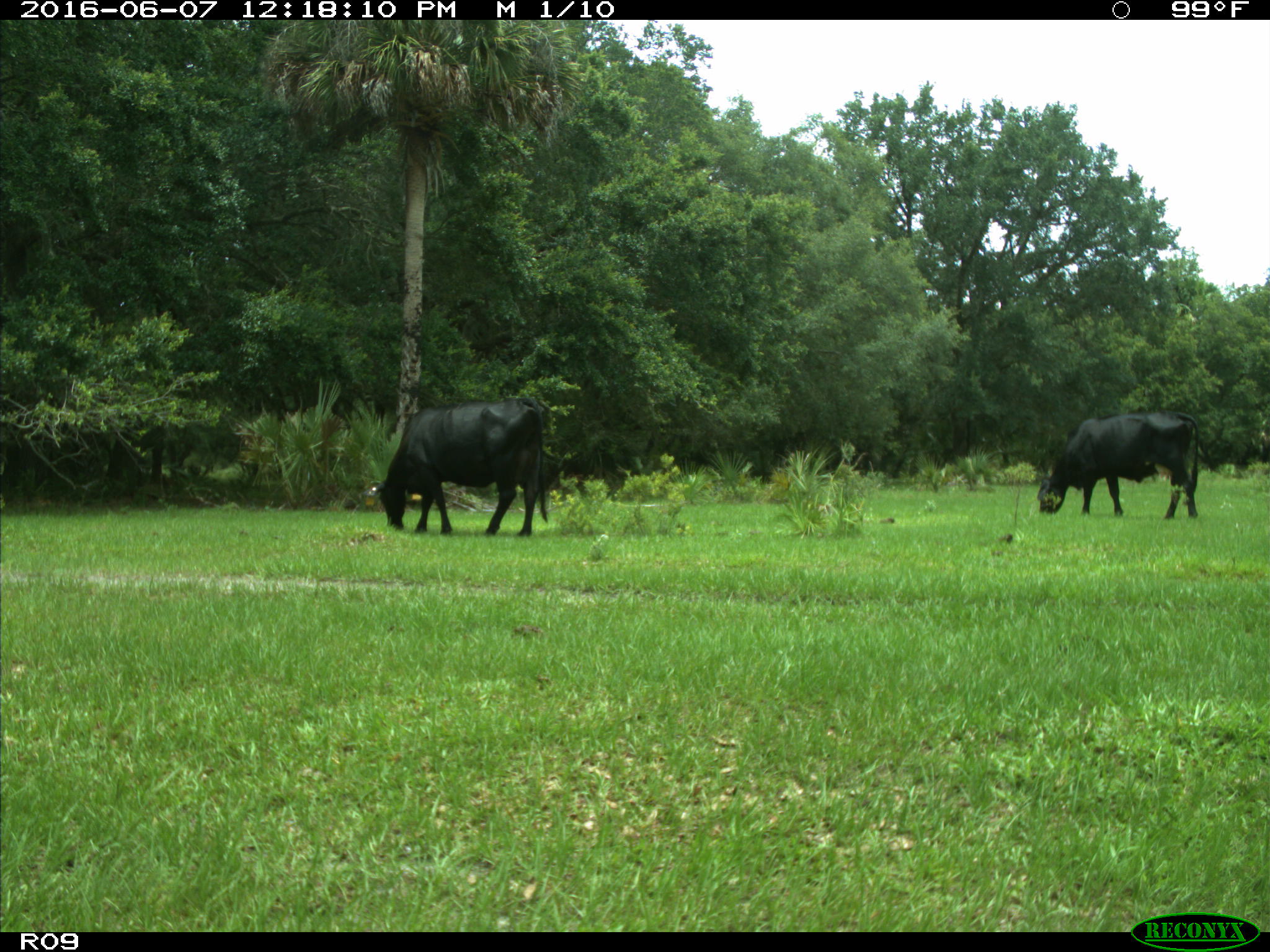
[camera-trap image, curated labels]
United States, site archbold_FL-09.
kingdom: Animalia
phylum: Chordata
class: Mammalia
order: Artiodactyla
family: Bovidae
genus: Bos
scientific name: Bos taurus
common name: domestic cow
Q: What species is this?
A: Bos taurus (domestic cow).